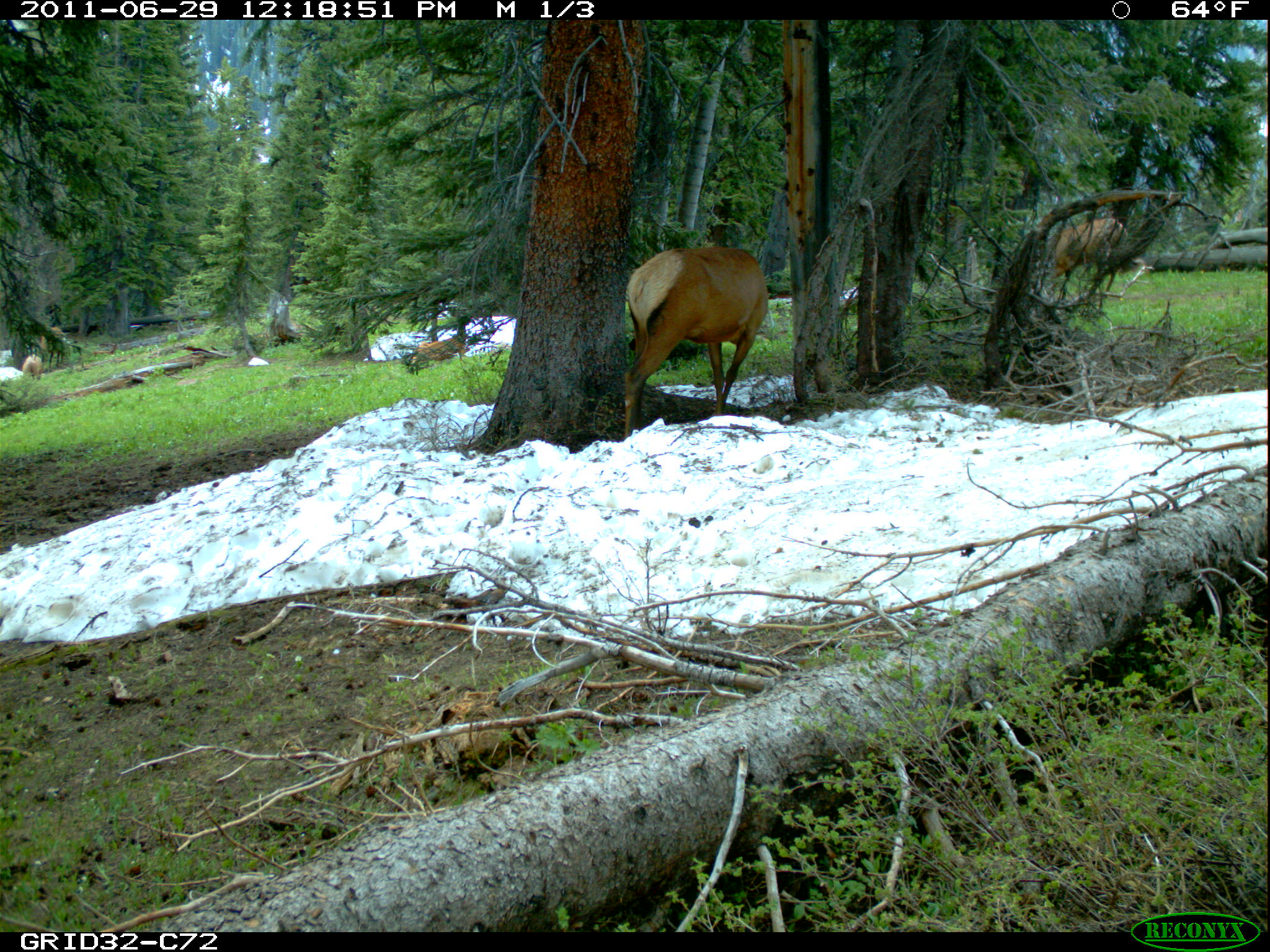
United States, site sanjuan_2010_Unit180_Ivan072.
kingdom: Animalia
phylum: Chordata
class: Mammalia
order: Artiodactyla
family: Cervidae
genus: Cervus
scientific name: Cervus elaphus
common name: red deer